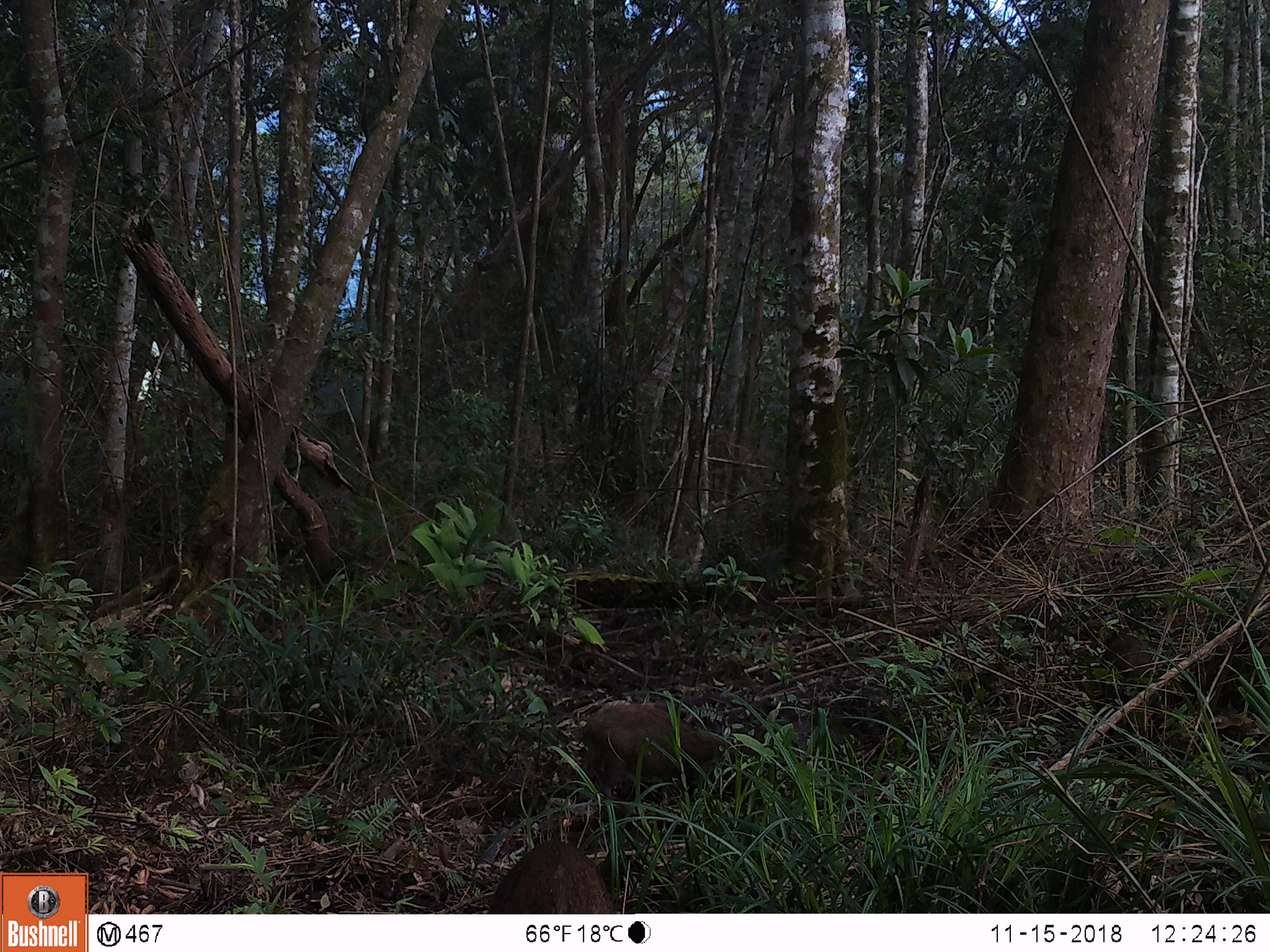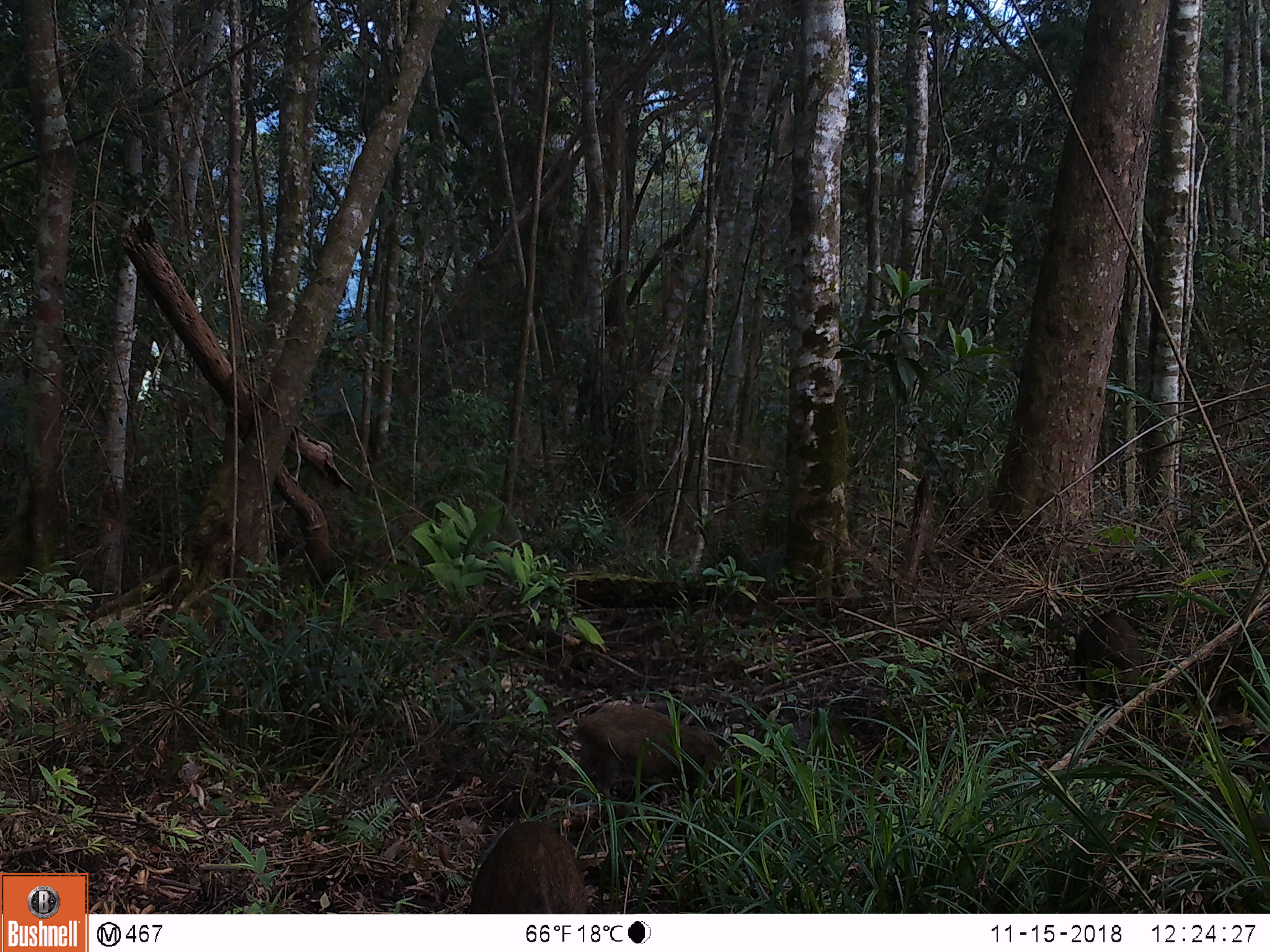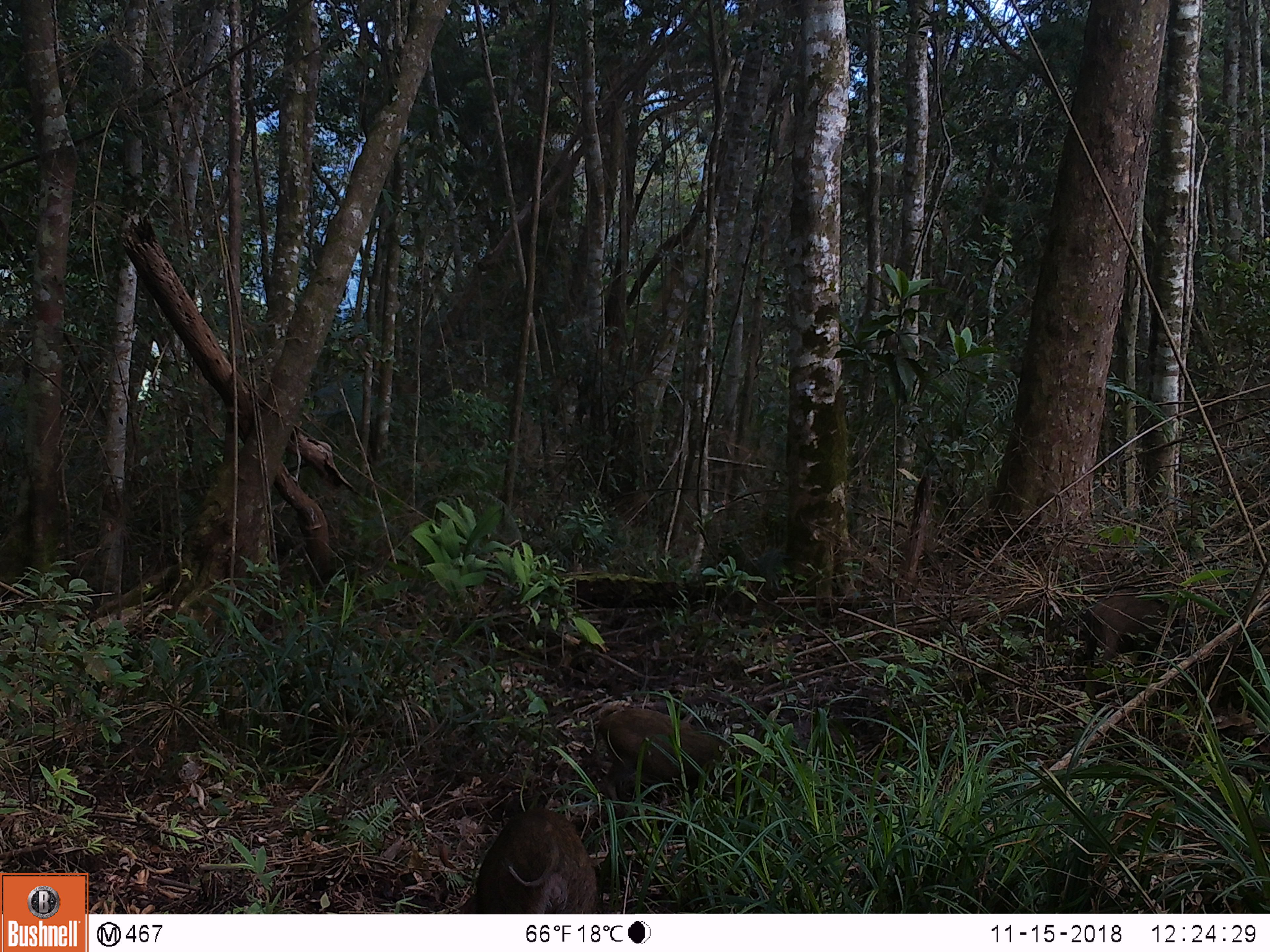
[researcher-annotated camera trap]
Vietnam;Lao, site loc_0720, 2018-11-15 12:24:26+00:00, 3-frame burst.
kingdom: Animalia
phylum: Chordata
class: Mammalia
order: Artiodactyla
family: Suidae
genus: Sus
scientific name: Sus scrofa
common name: eurasian wild pig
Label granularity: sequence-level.